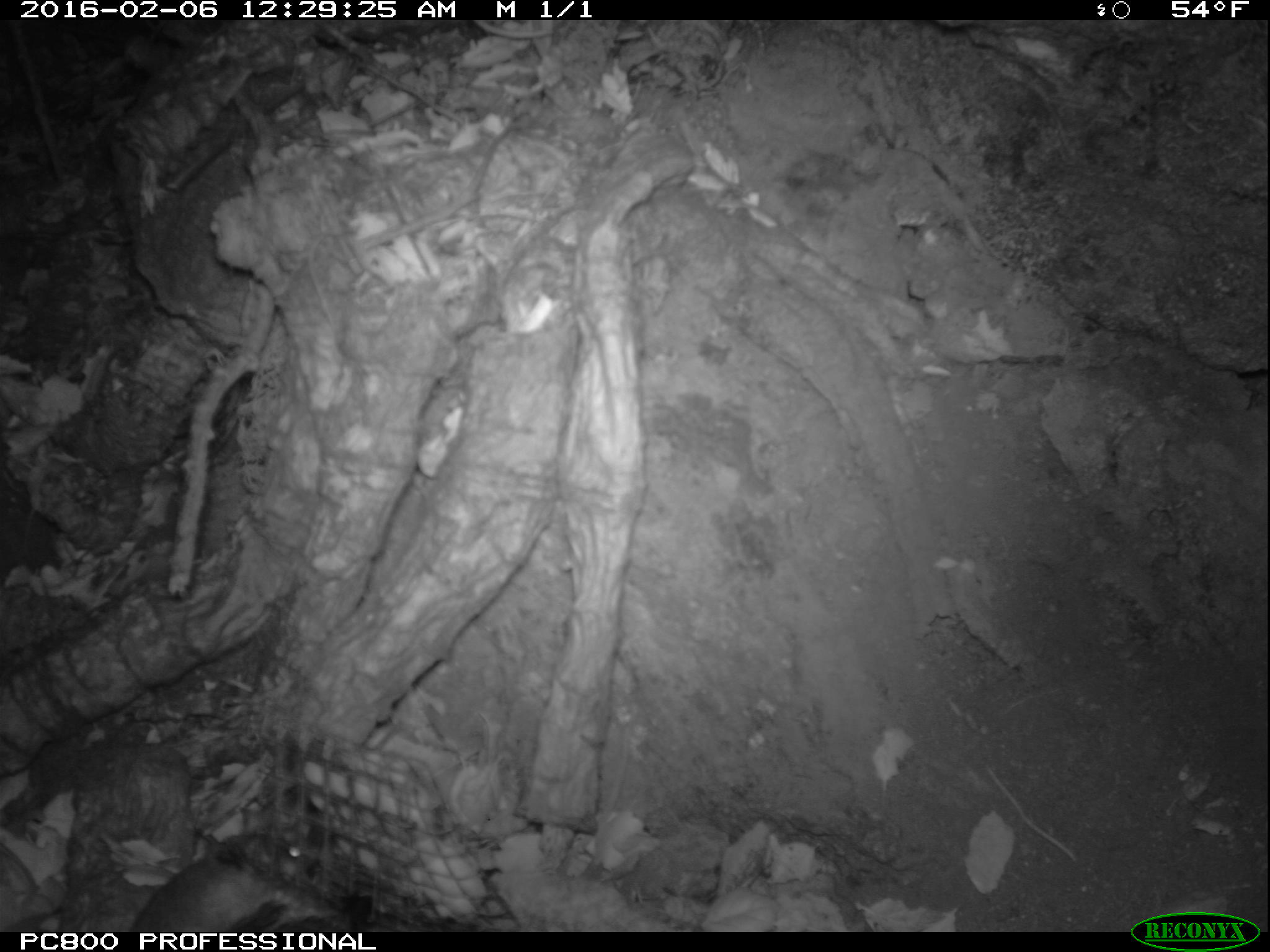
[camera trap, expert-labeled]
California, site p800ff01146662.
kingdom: Animalia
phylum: Chordata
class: Mammalia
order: Rodentia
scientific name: Rodentia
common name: rodent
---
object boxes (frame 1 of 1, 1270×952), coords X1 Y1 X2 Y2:
rodent: 131 833 316 932